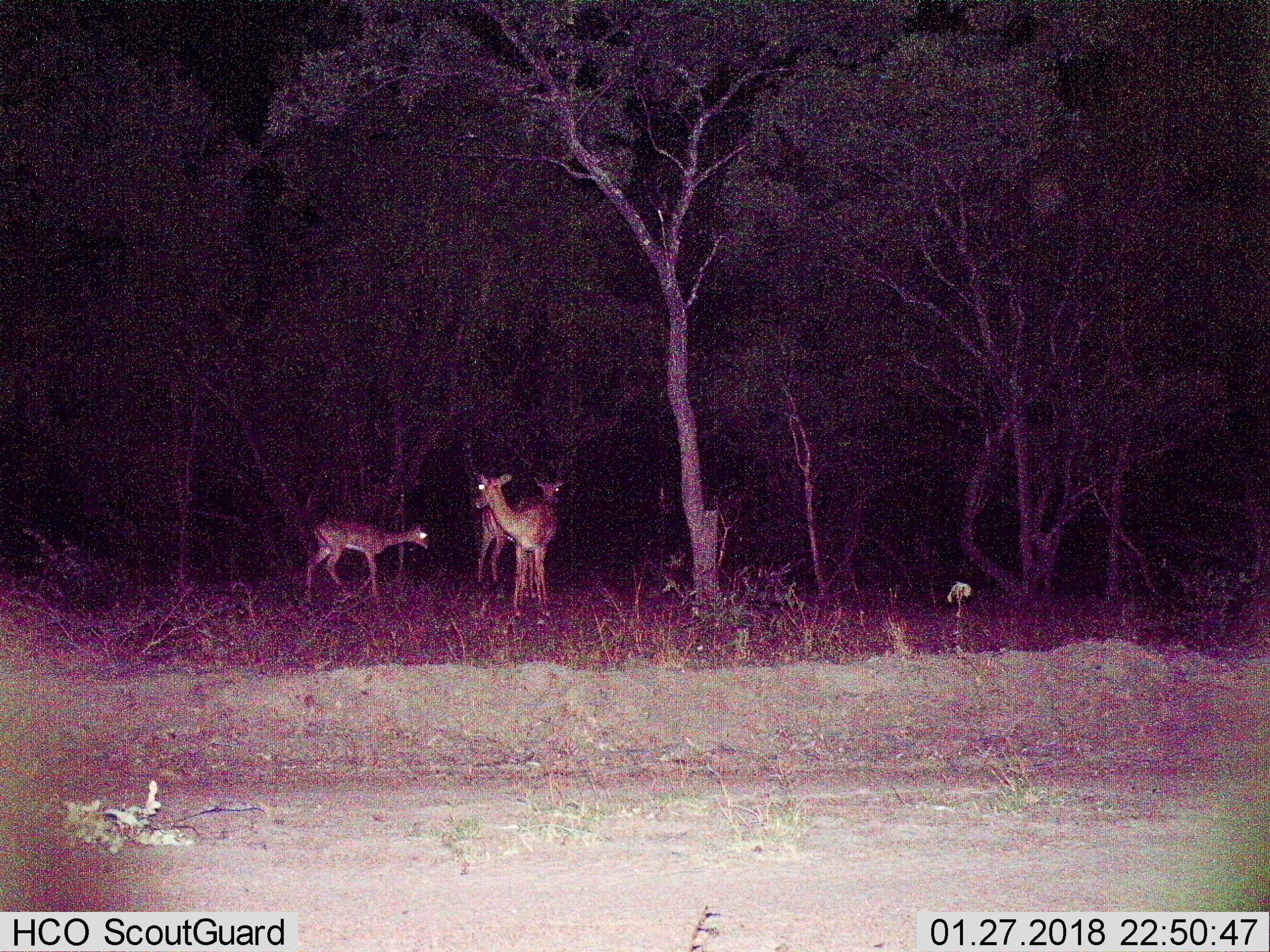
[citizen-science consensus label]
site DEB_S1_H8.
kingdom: Animalia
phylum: Chordata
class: Mammalia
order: Artiodactyla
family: Bovidae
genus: Aepyceros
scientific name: Aepyceros melampus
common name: impala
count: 3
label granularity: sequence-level